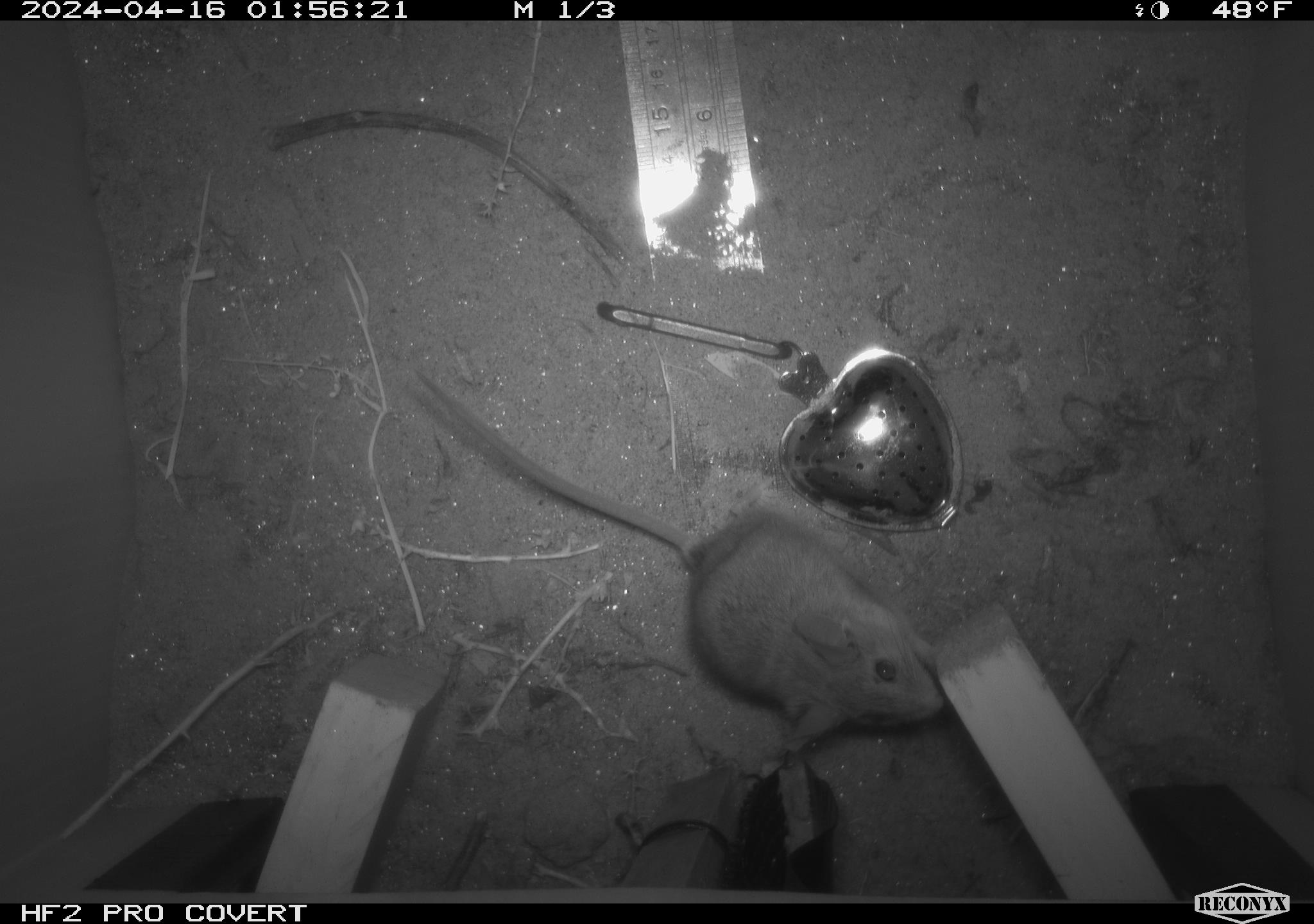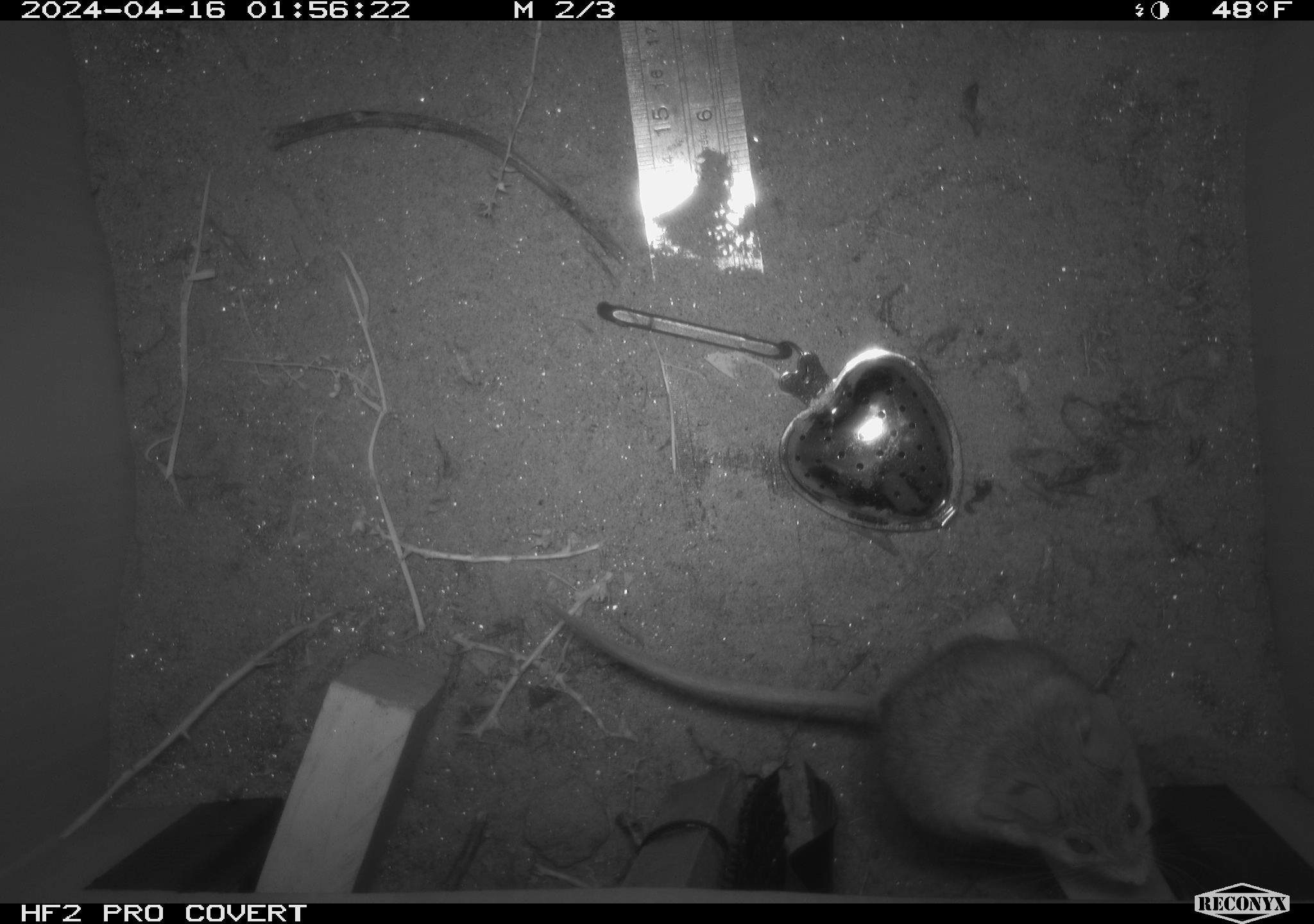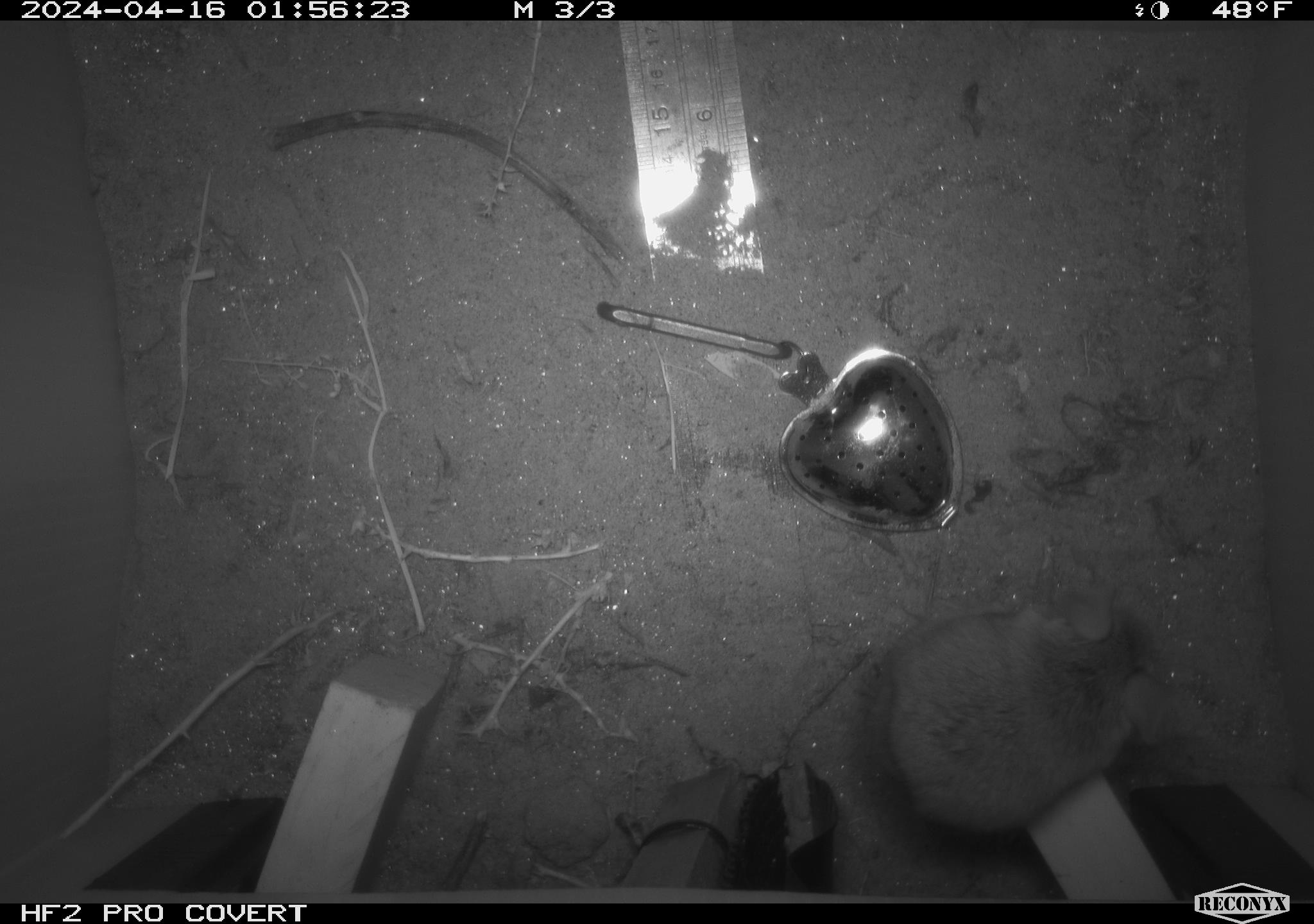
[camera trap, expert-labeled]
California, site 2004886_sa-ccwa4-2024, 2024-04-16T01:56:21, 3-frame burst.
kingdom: Animalia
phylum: Chordata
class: Mammalia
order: Rodentia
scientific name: Rodentia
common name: woodrat or rat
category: woodrat or rat species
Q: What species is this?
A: Woodrat or rat species (woodrat or rat) (Rodentia).